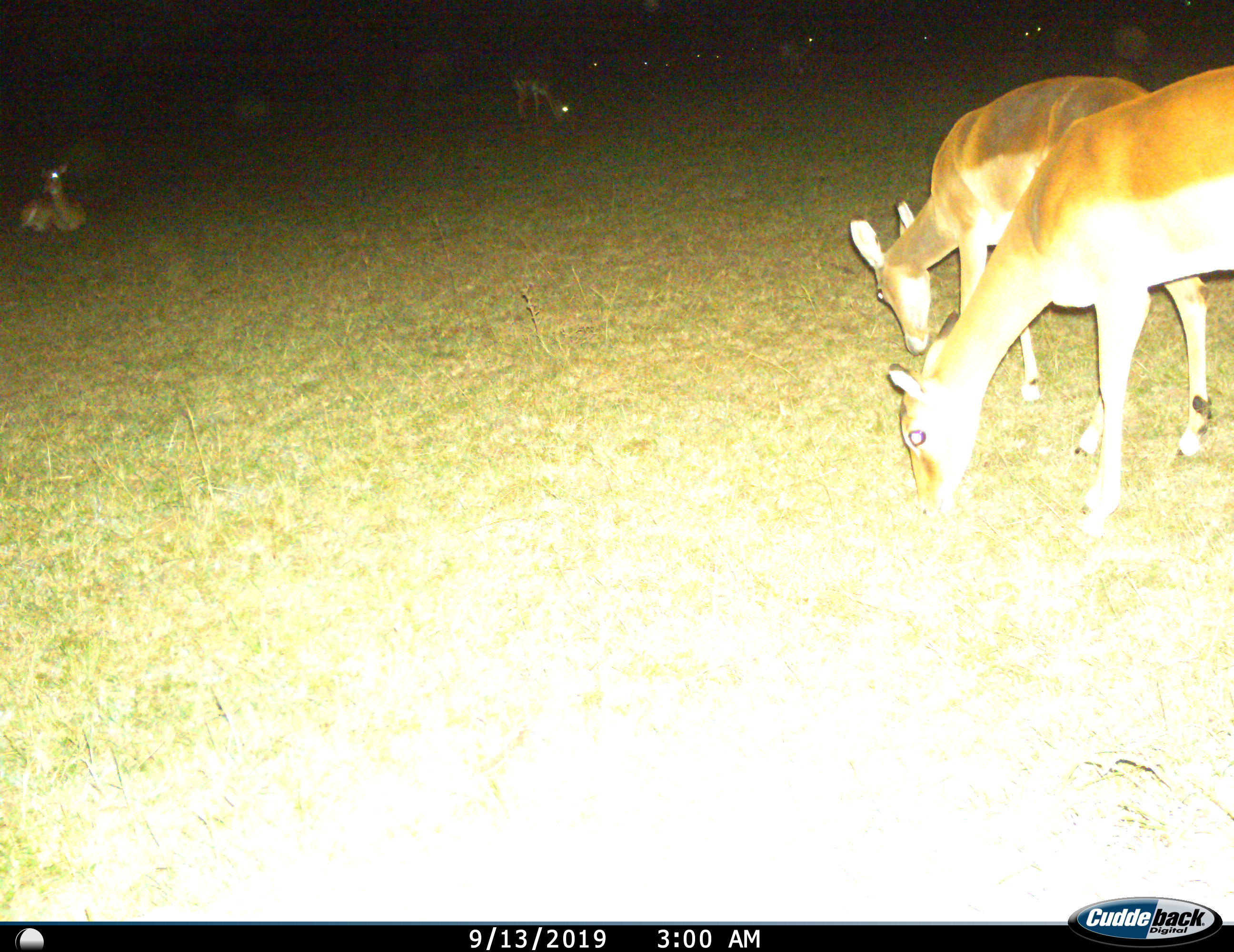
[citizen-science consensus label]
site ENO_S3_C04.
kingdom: Animalia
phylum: Chordata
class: Mammalia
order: Artiodactyla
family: Bovidae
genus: Aepyceros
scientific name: Aepyceros melampus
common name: impala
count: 9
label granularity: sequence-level